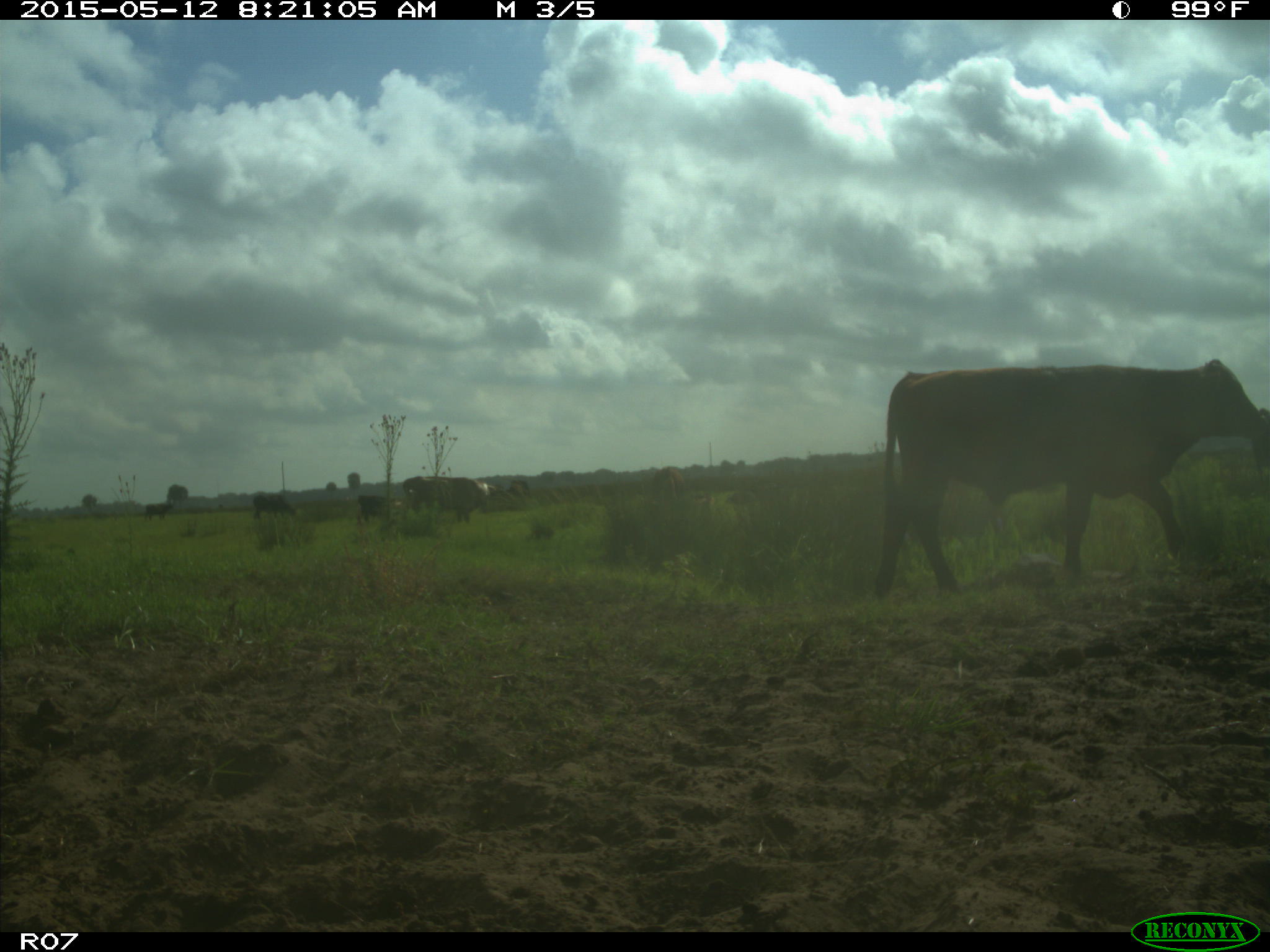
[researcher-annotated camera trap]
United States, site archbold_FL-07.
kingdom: Animalia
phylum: Chordata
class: Mammalia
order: Artiodactyla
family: Bovidae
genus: Bos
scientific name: Bos taurus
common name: domestic cow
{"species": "Bos taurus (domestic cow)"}